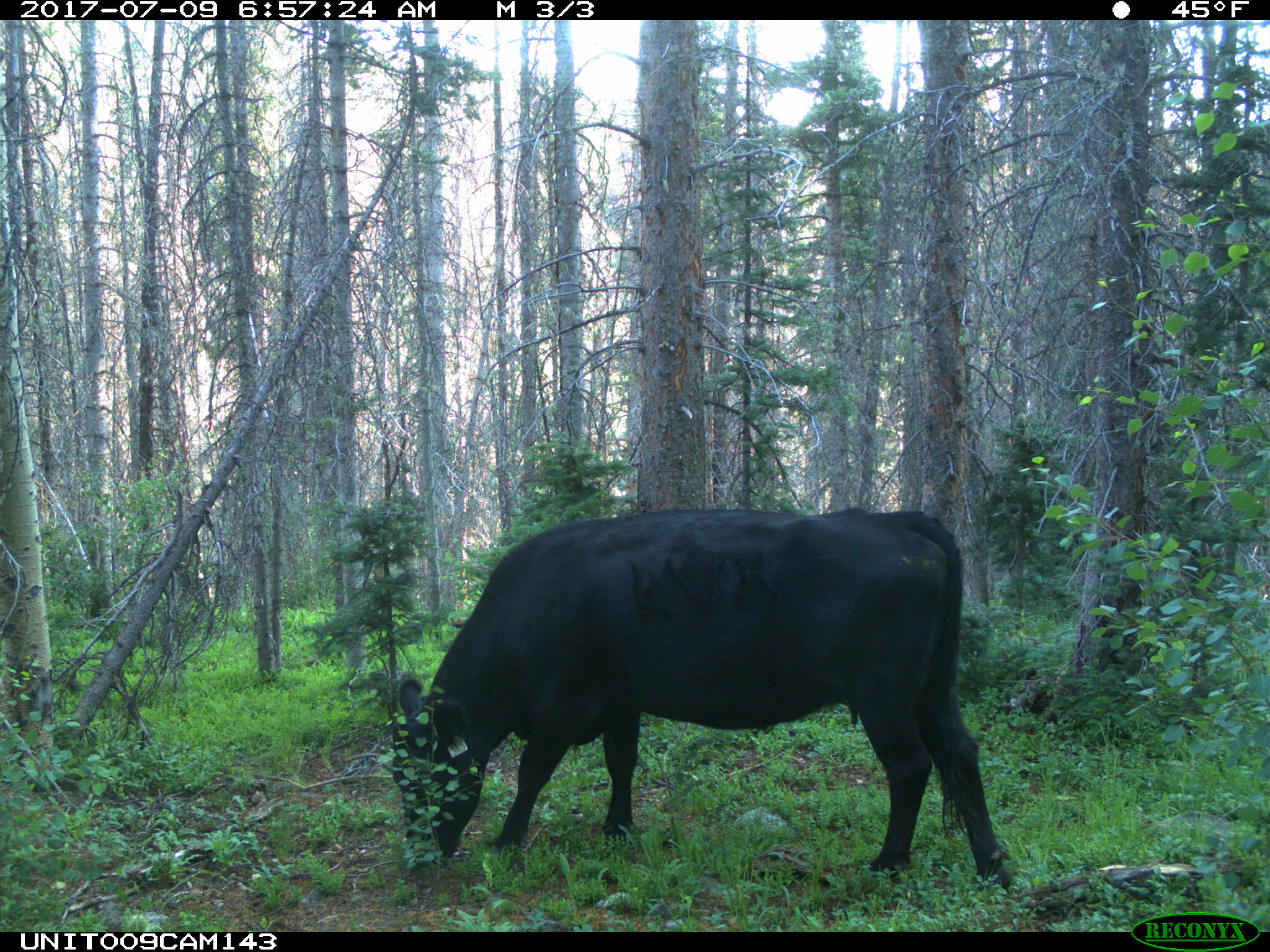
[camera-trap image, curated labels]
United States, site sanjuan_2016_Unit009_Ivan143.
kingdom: Animalia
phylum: Chordata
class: Mammalia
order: Artiodactyla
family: Bovidae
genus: Bos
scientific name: Bos taurus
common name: domestic cow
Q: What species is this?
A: Bos taurus (domestic cow).